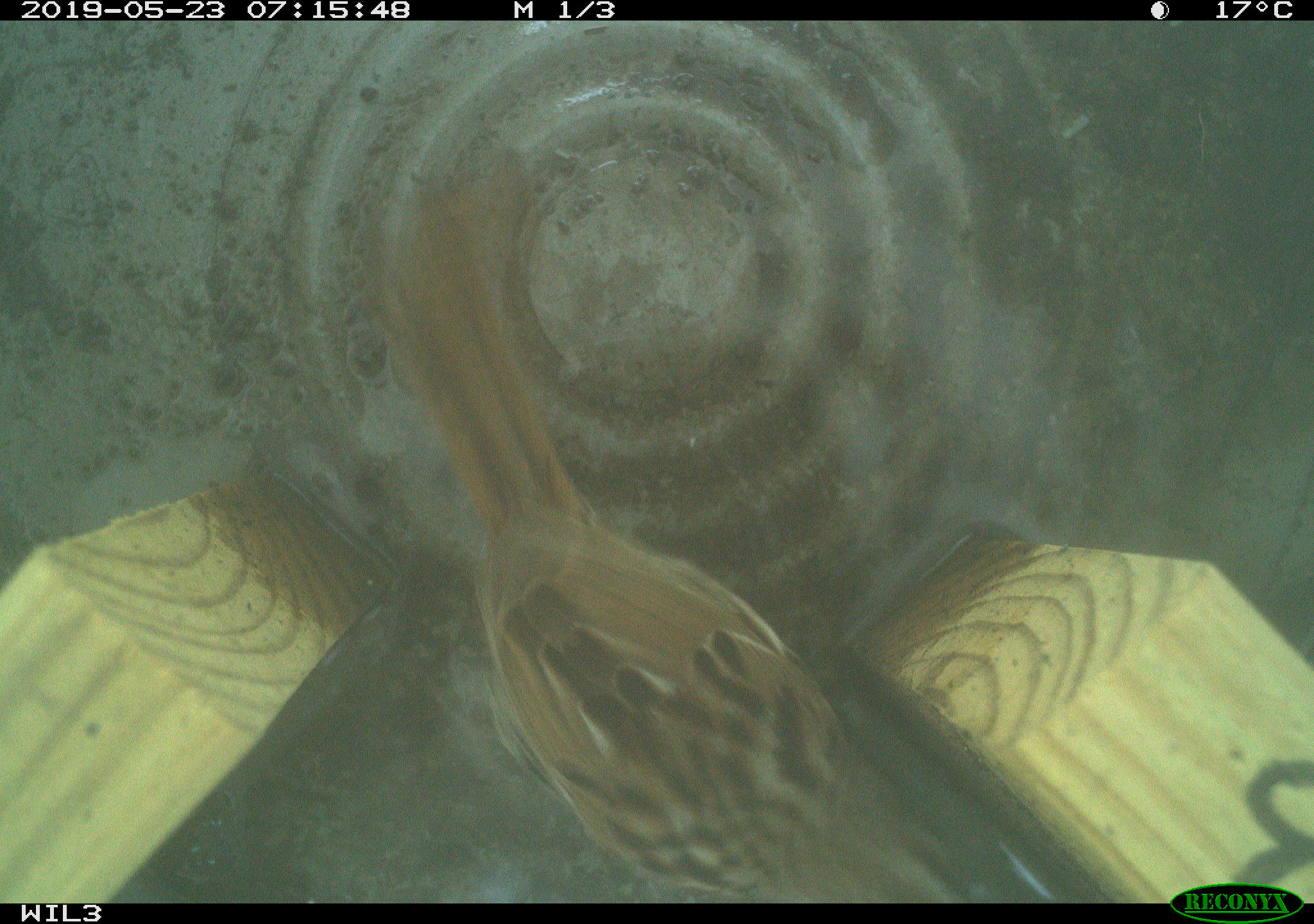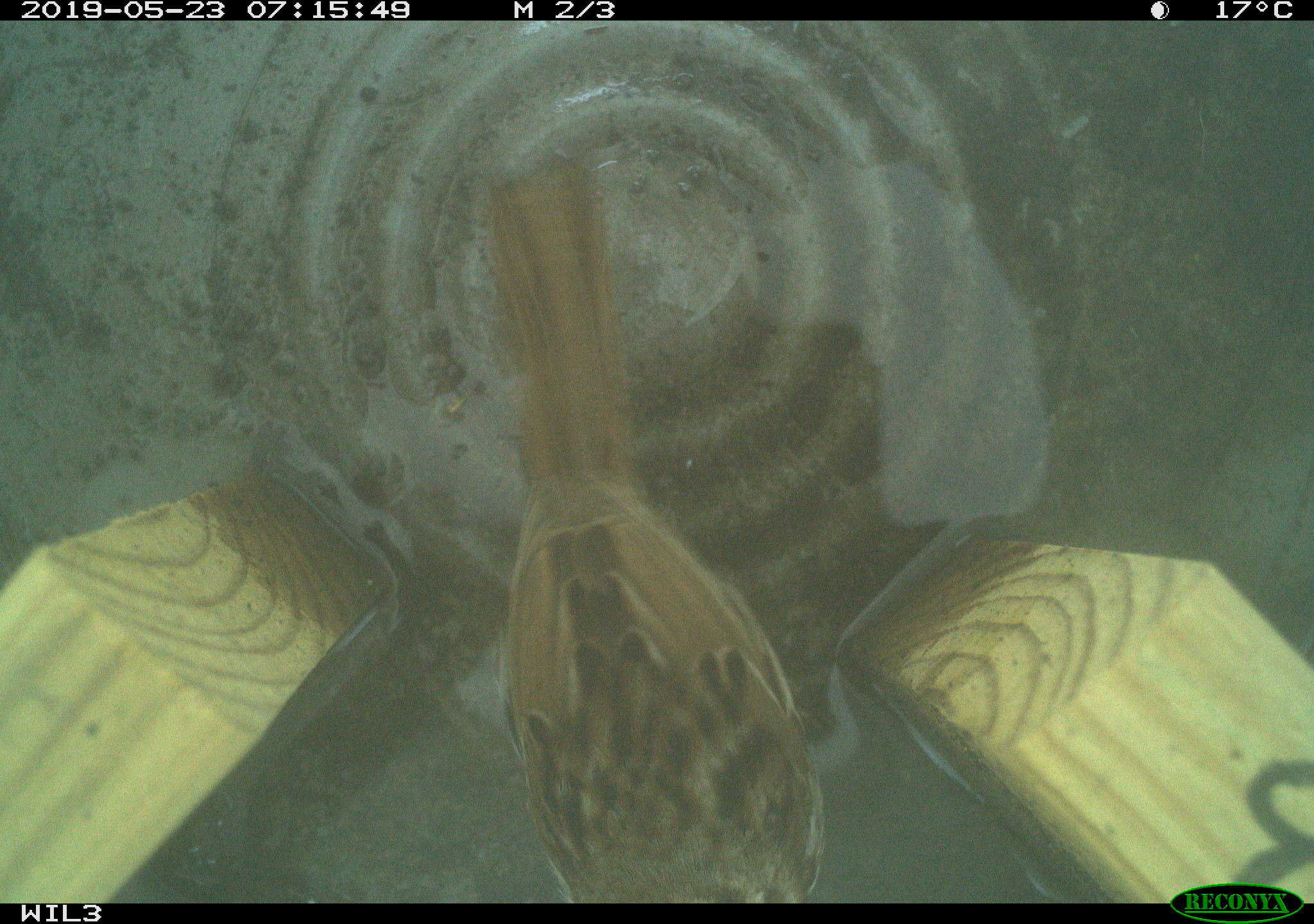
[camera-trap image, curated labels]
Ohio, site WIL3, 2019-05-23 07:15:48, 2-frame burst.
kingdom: Animalia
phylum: Chordata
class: Aves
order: Passeriformes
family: Passerellidae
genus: Melospiza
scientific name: Melospiza melodia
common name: song sparrow